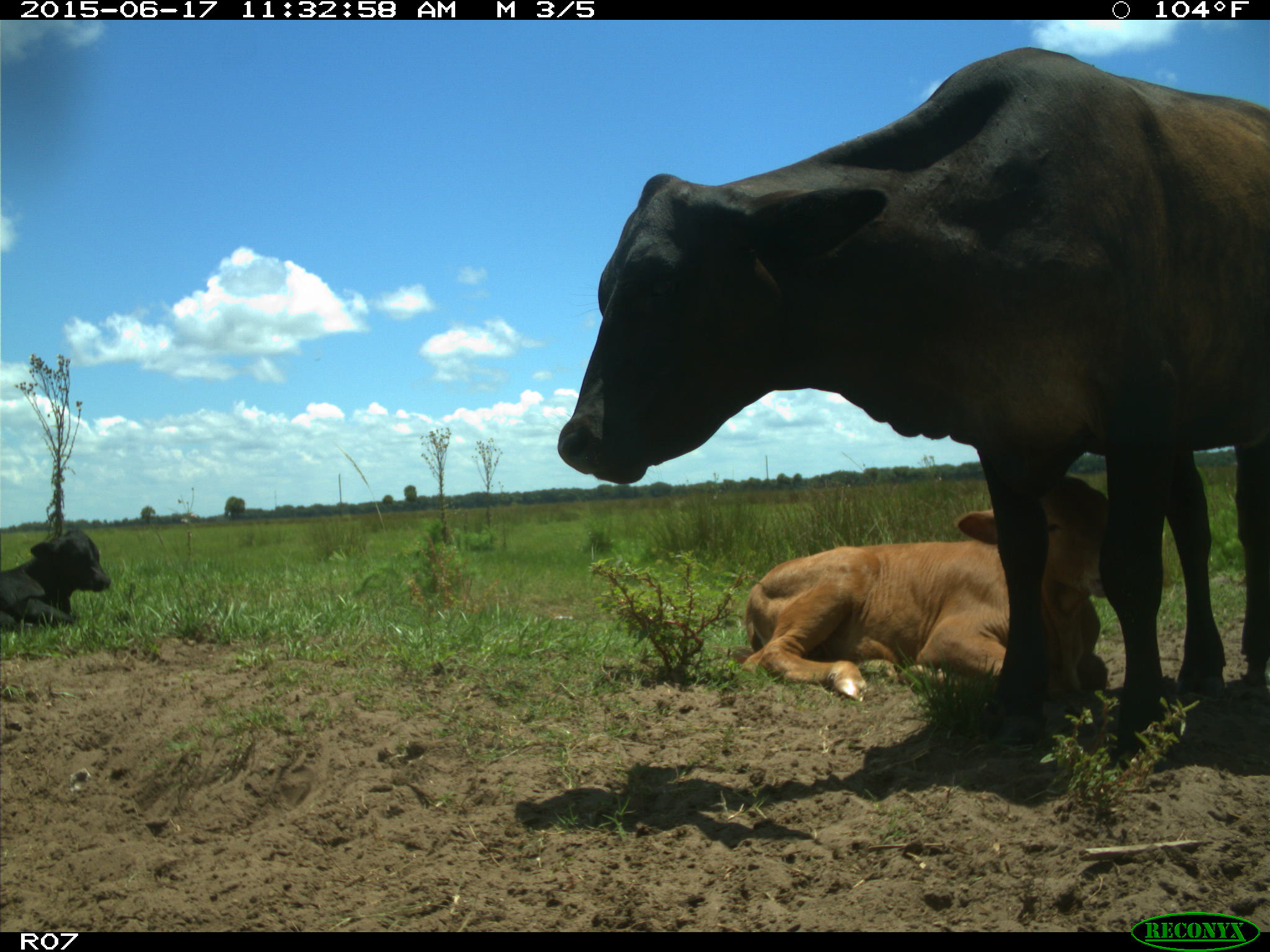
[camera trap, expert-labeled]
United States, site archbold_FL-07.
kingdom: Animalia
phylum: Chordata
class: Mammalia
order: Artiodactyla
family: Bovidae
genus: Bos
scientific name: Bos taurus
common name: domestic cow